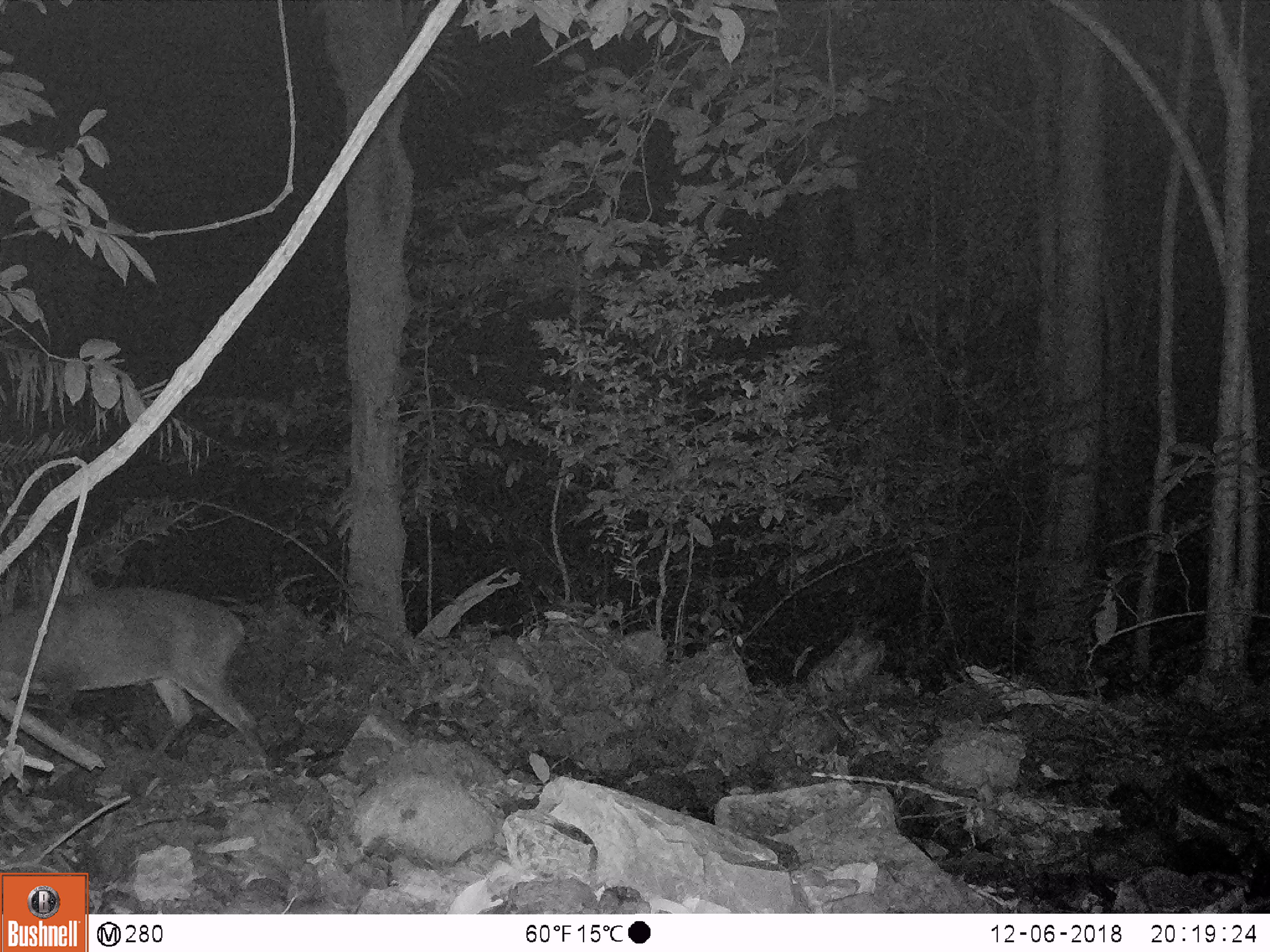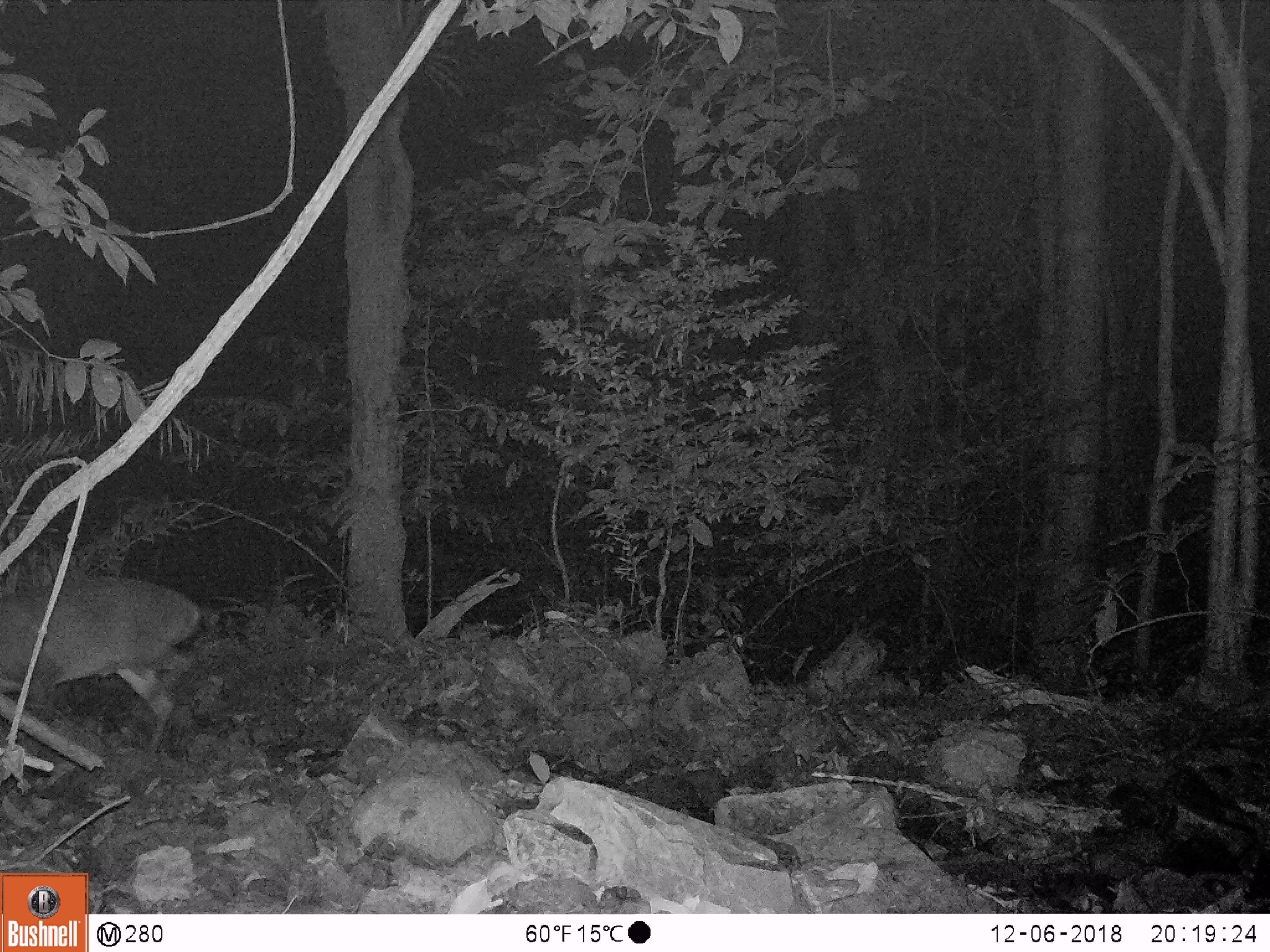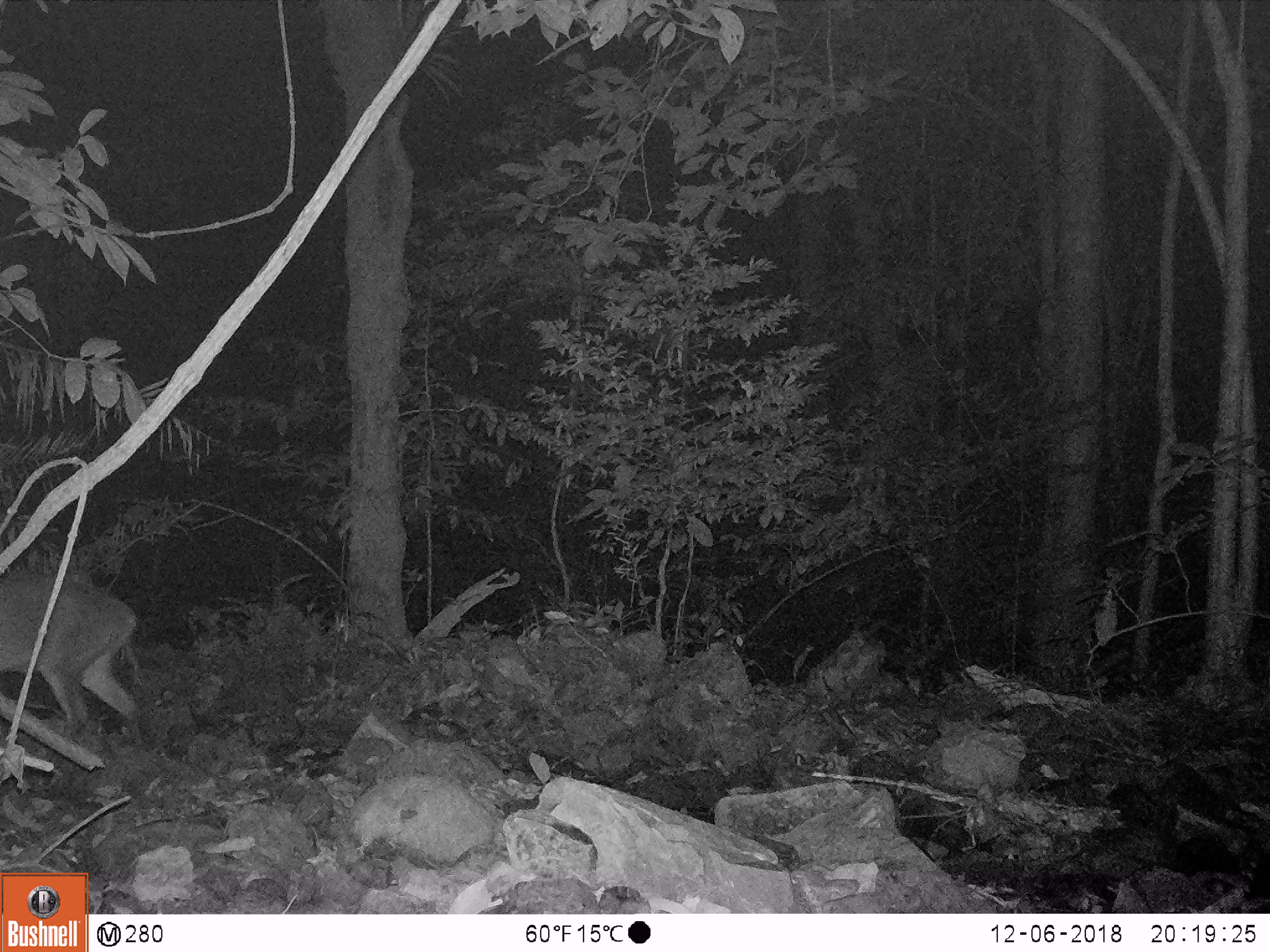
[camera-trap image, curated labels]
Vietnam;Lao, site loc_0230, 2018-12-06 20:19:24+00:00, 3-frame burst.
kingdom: Animalia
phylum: Chordata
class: Mammalia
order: Artiodactyla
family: Cervidae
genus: Muntiacus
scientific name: Muntiacus vuquangensis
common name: large-antlered muntjac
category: large antlered muntjac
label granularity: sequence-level